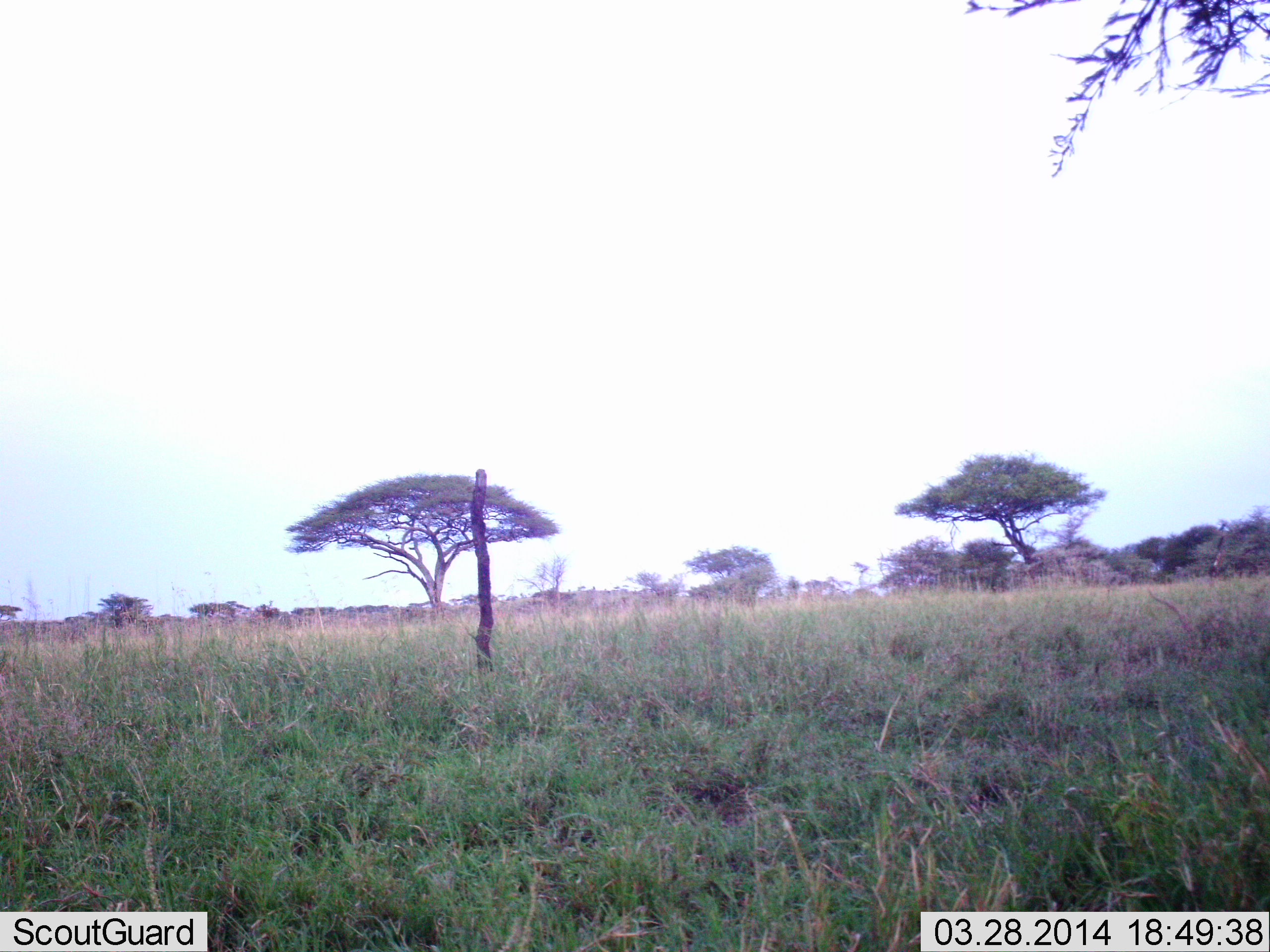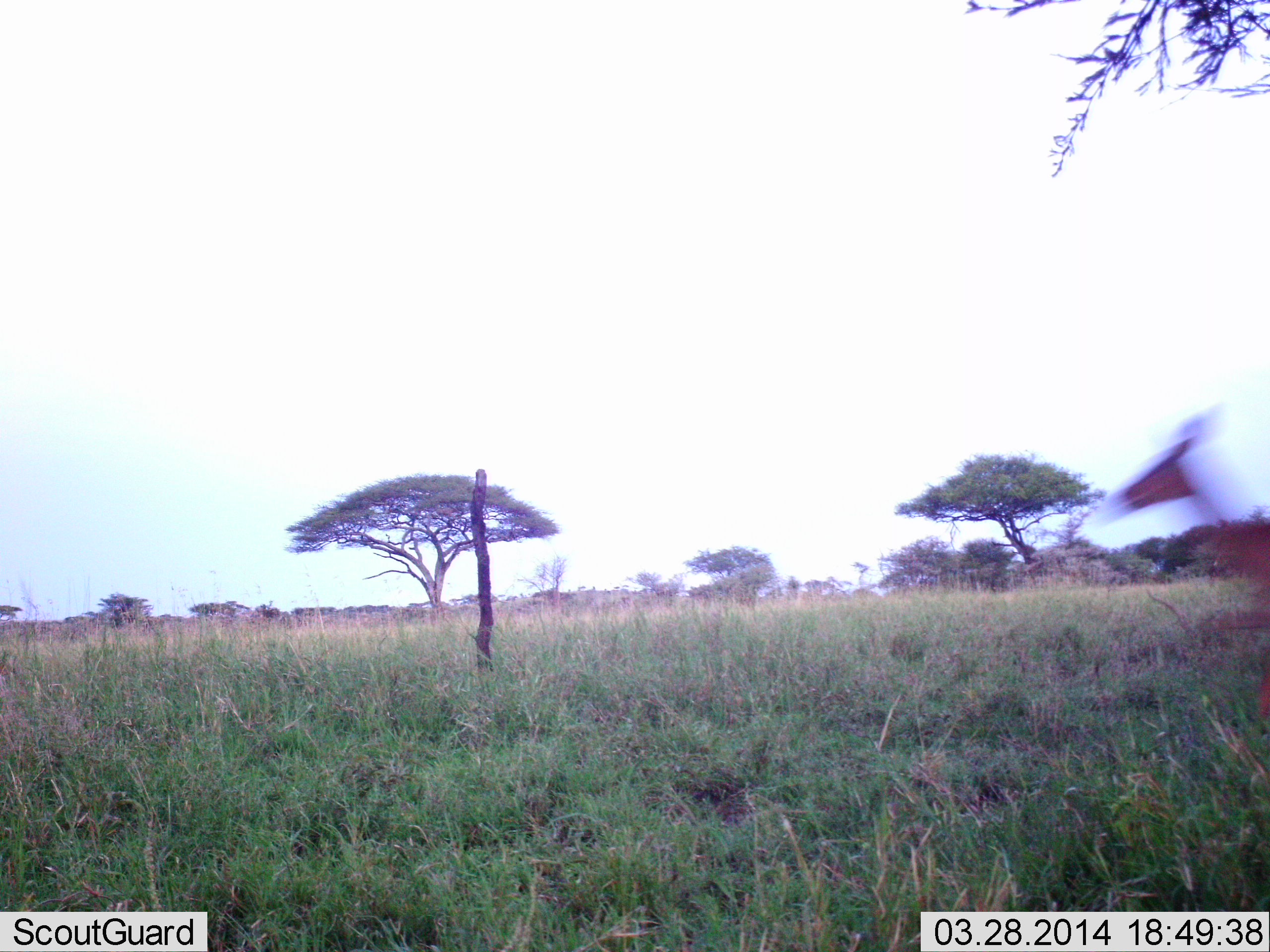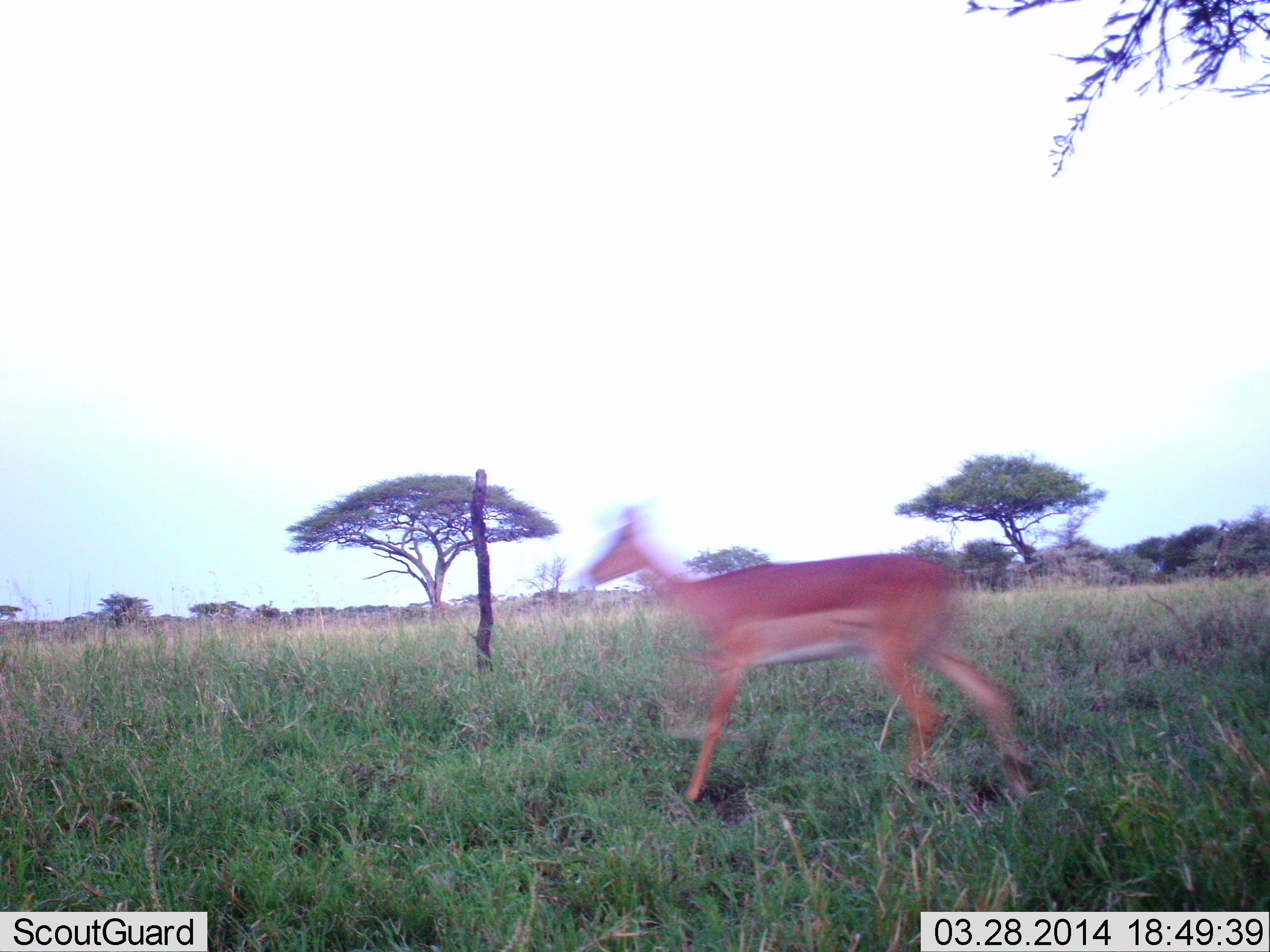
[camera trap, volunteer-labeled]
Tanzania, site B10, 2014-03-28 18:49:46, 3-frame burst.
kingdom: Animalia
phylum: Chordata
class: Mammalia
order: Artiodactyla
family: Bovidae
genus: Aepyceros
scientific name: Aepyceros melampus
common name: impala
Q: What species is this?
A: Impala (Aepyceros melampus).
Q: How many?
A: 1.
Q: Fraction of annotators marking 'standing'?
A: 0%.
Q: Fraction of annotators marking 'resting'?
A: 0%.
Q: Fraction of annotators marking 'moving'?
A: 100%.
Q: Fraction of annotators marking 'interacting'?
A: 0%.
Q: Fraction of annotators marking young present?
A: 10%.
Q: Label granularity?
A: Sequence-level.